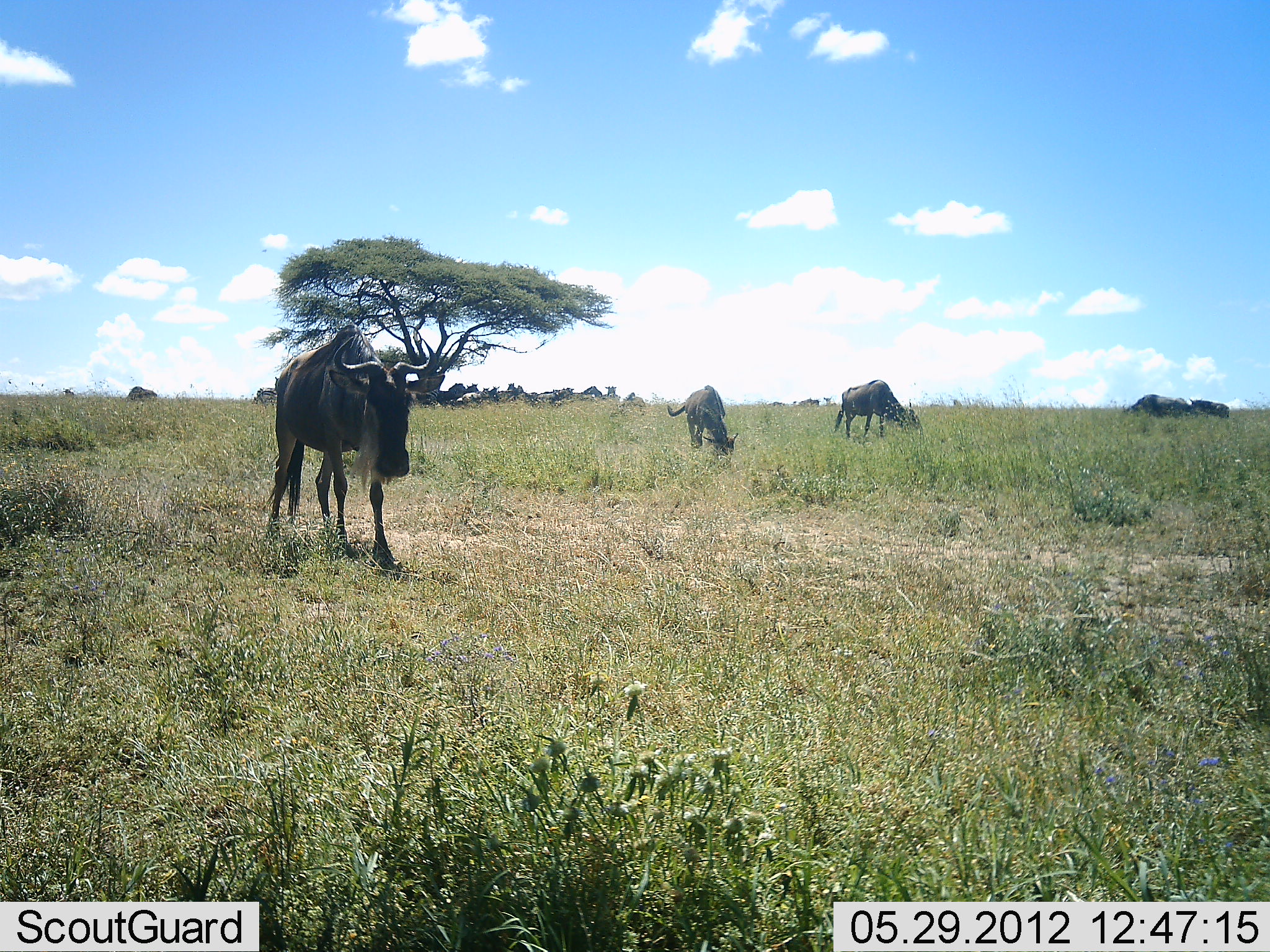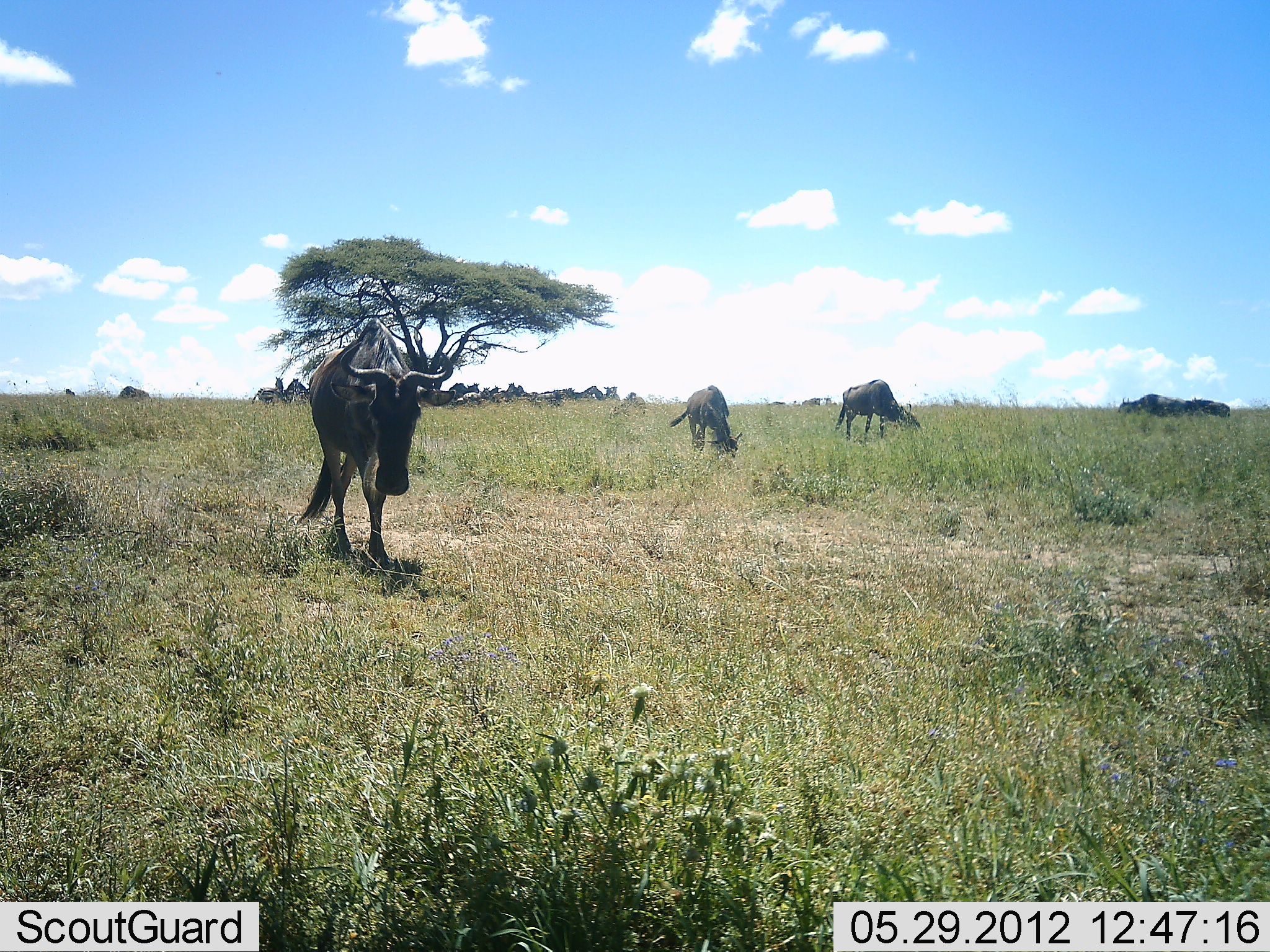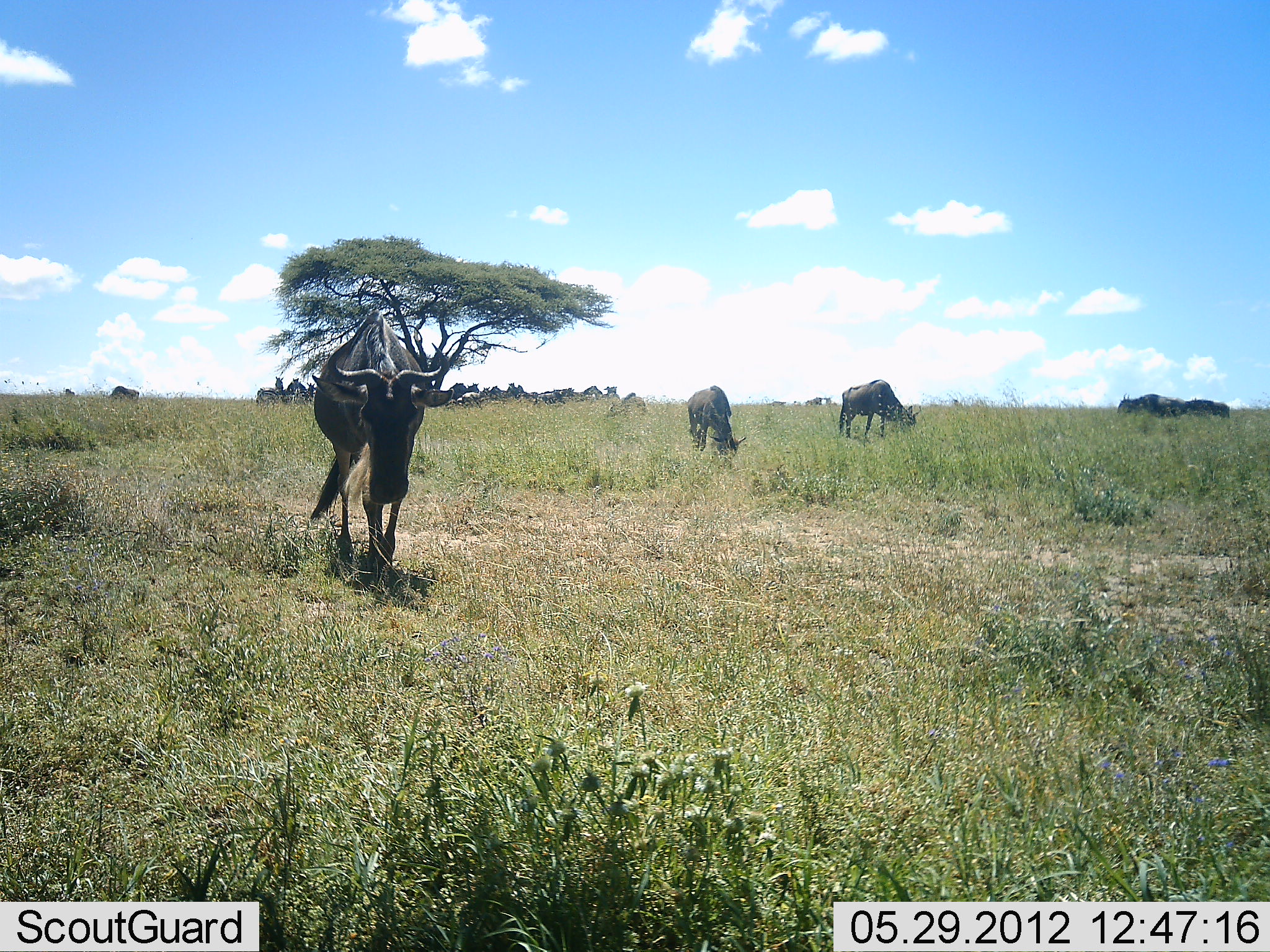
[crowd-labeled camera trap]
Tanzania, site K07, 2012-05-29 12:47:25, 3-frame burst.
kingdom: Animalia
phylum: Chordata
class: Mammalia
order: Artiodactyla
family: Bovidae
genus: Connochaetes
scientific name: Connochaetes taurinus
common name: blue wildebeest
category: wildebeest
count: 11-50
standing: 42%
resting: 25%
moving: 83%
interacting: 8%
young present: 0%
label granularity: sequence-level